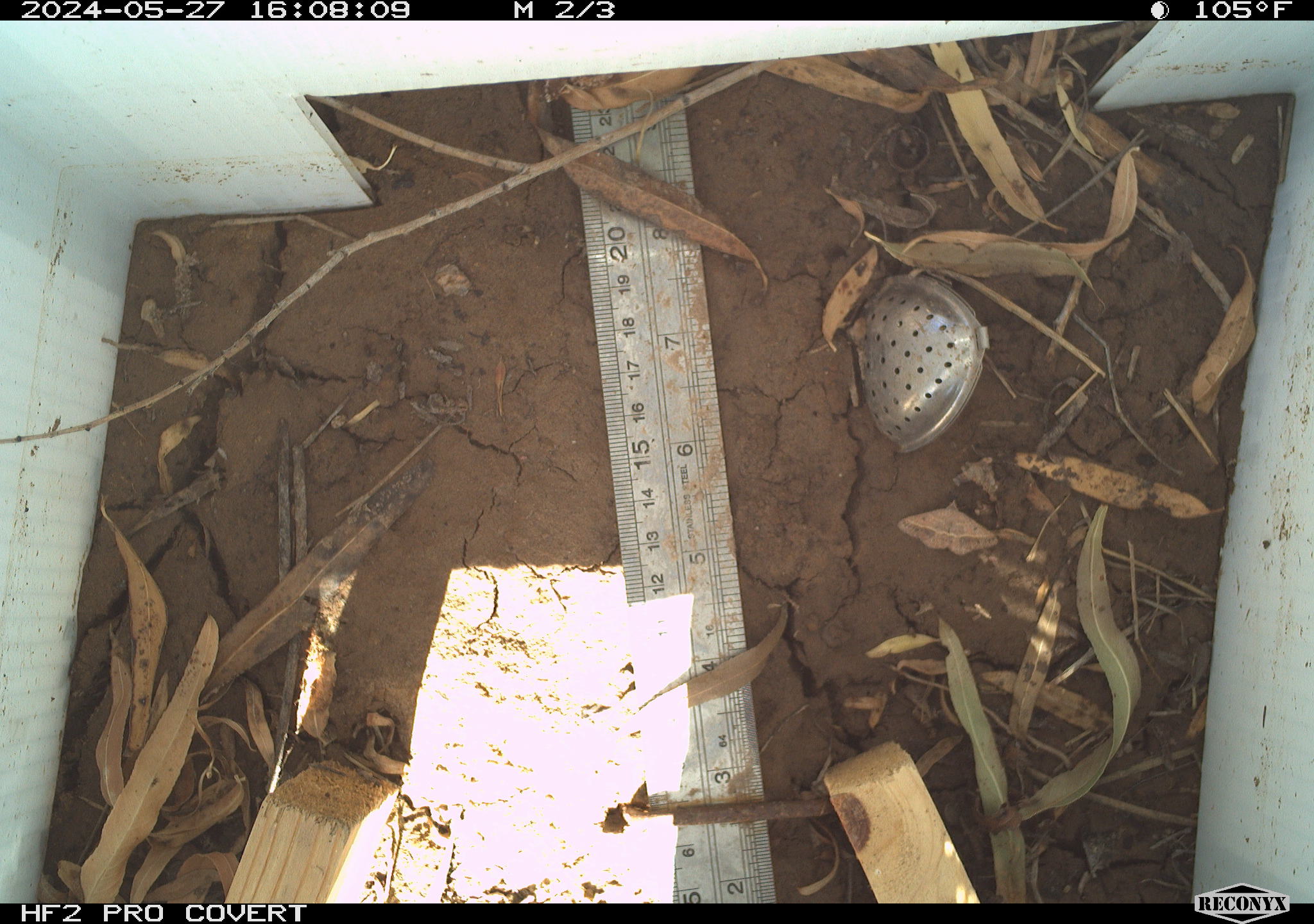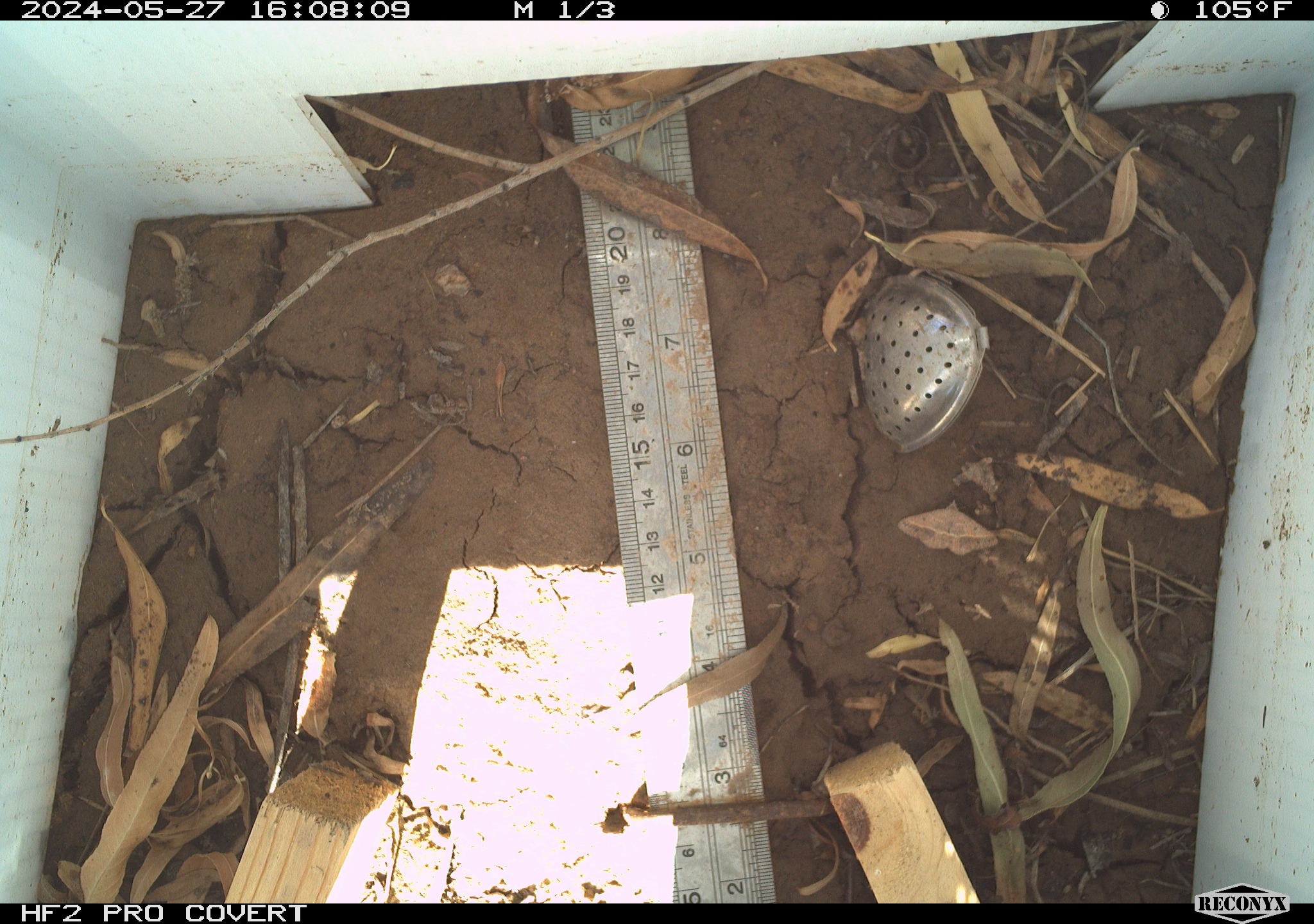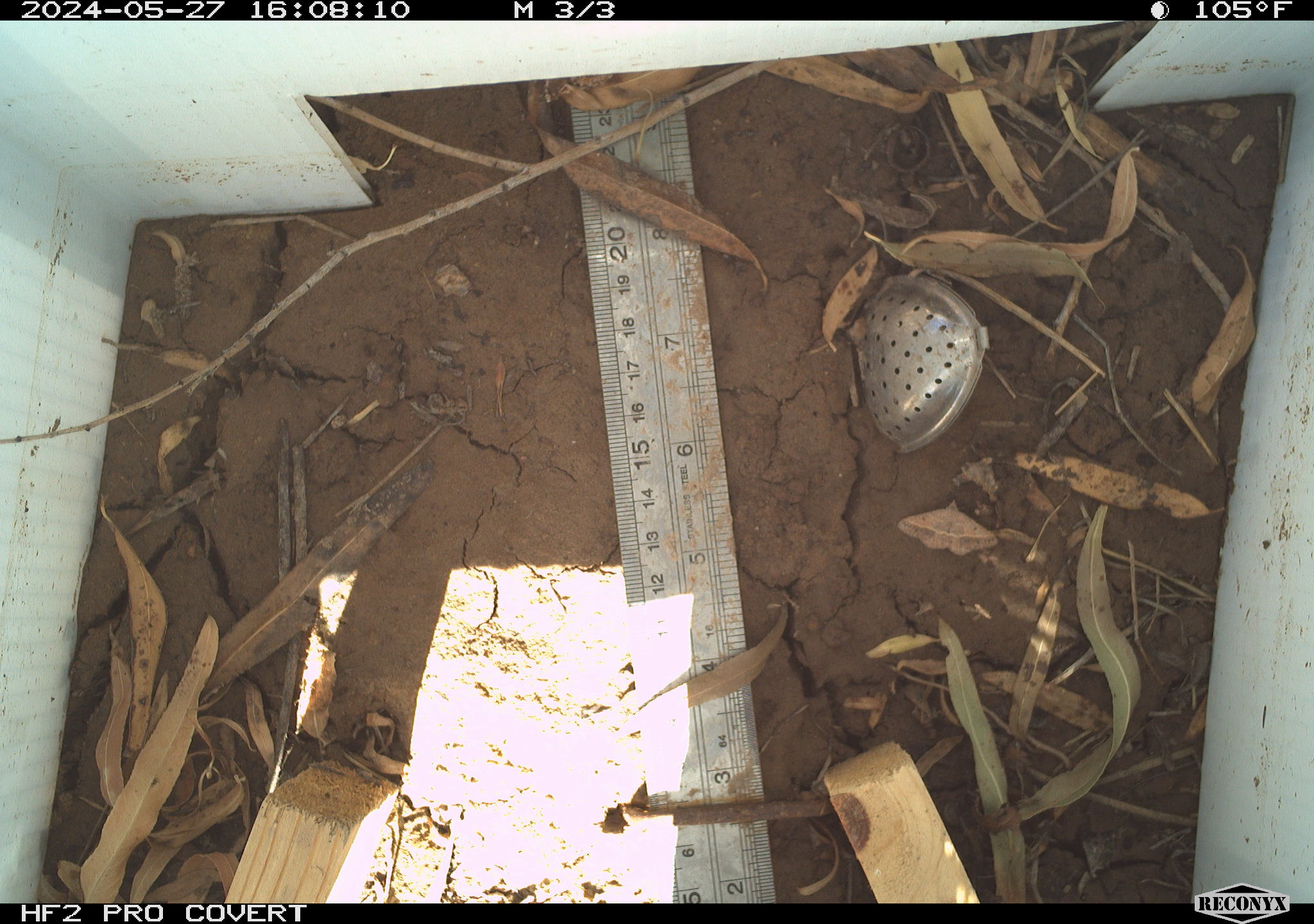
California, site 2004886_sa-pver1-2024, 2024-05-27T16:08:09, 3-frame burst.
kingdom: Animalia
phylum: Arthropoda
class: Insecta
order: Lepidoptera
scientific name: Lepidoptera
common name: butterflies and moths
Butterflies and moths (Lepidoptera).